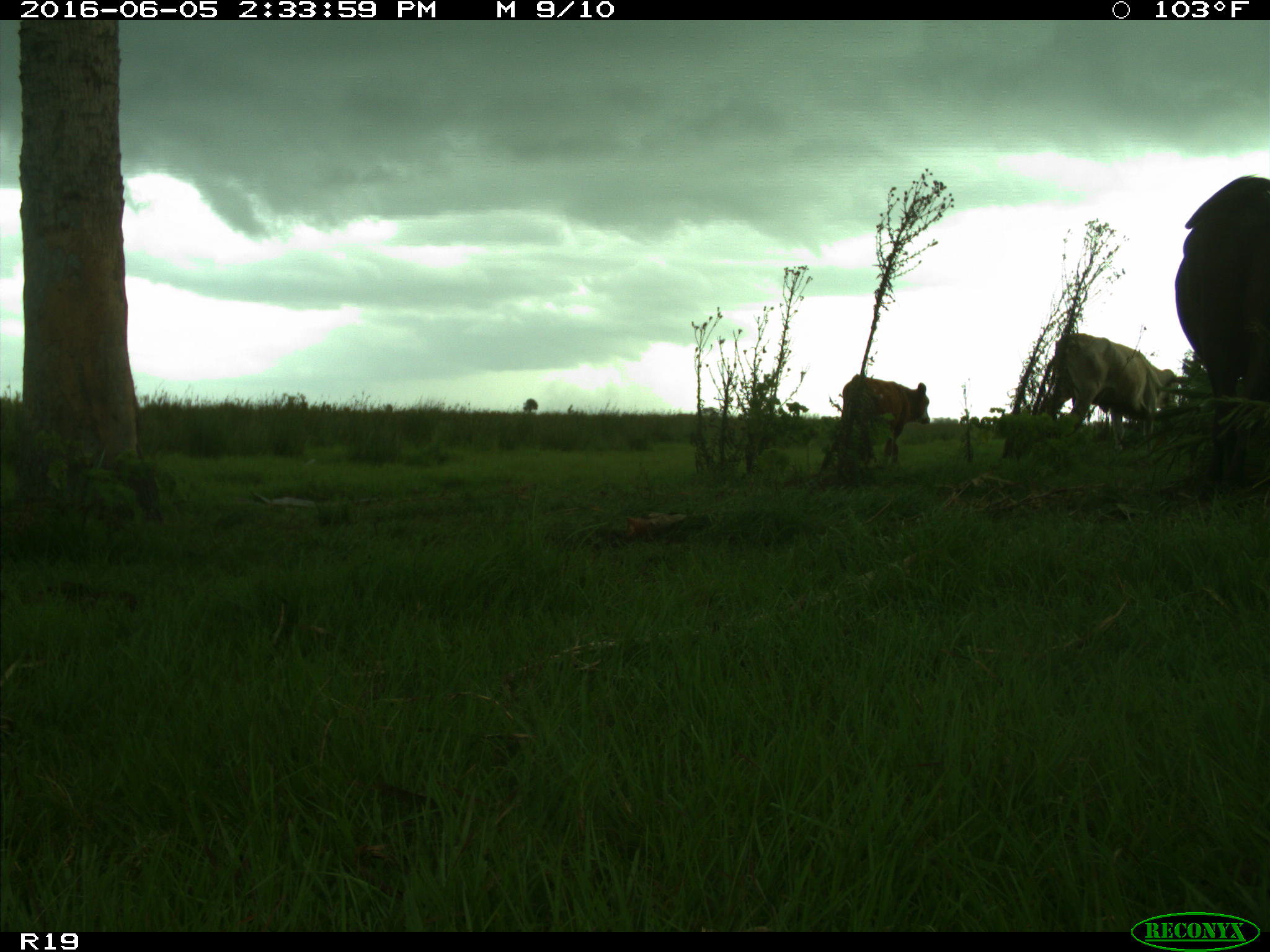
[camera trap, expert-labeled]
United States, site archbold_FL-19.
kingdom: Animalia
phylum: Chordata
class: Mammalia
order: Artiodactyla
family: Bovidae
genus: Bos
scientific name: Bos taurus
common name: domestic cow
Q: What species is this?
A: Bos taurus (domestic cow).